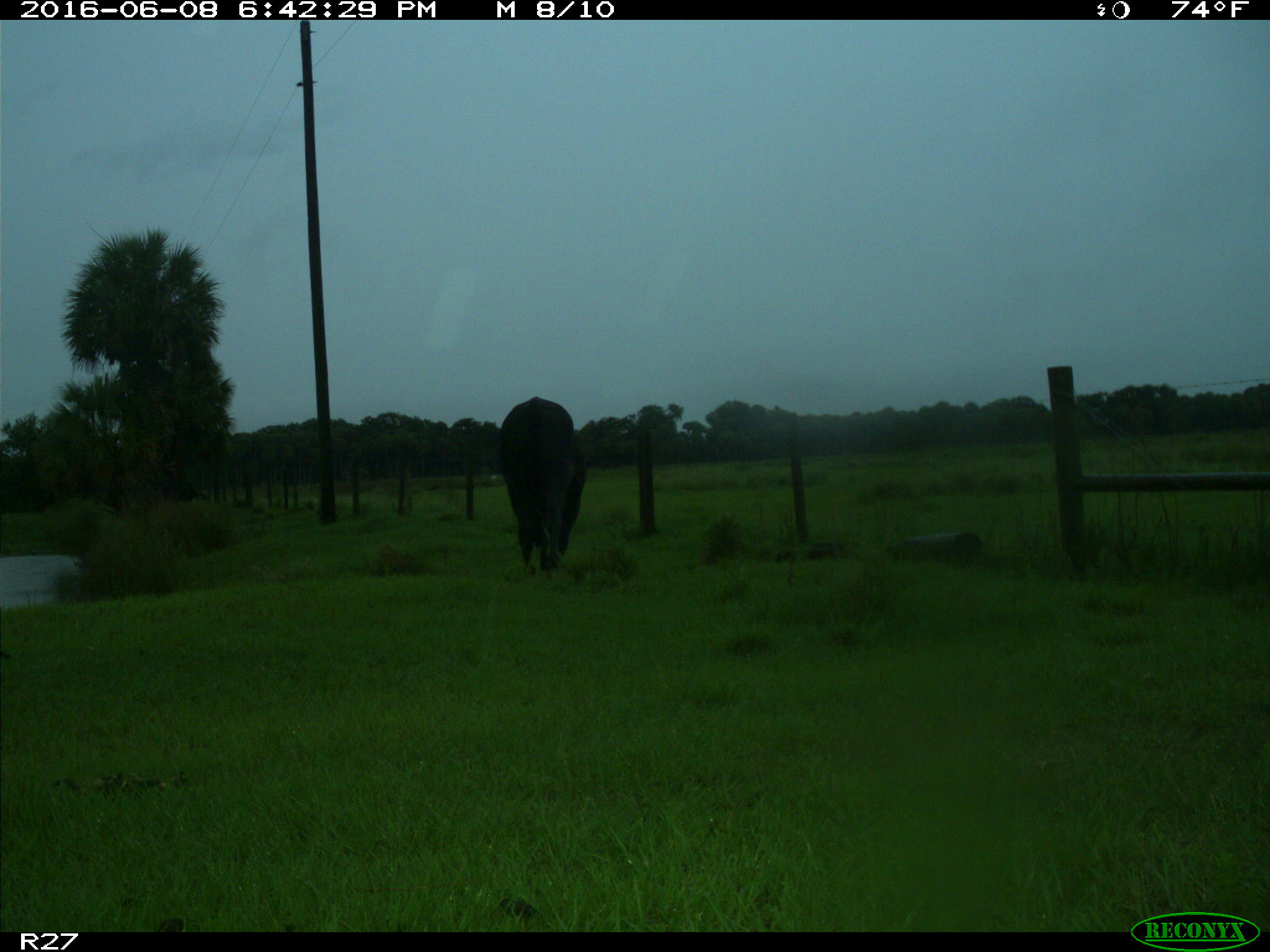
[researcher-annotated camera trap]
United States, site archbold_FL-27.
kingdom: Animalia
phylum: Chordata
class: Mammalia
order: Artiodactyla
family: Bovidae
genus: Bos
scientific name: Bos taurus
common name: domestic cow